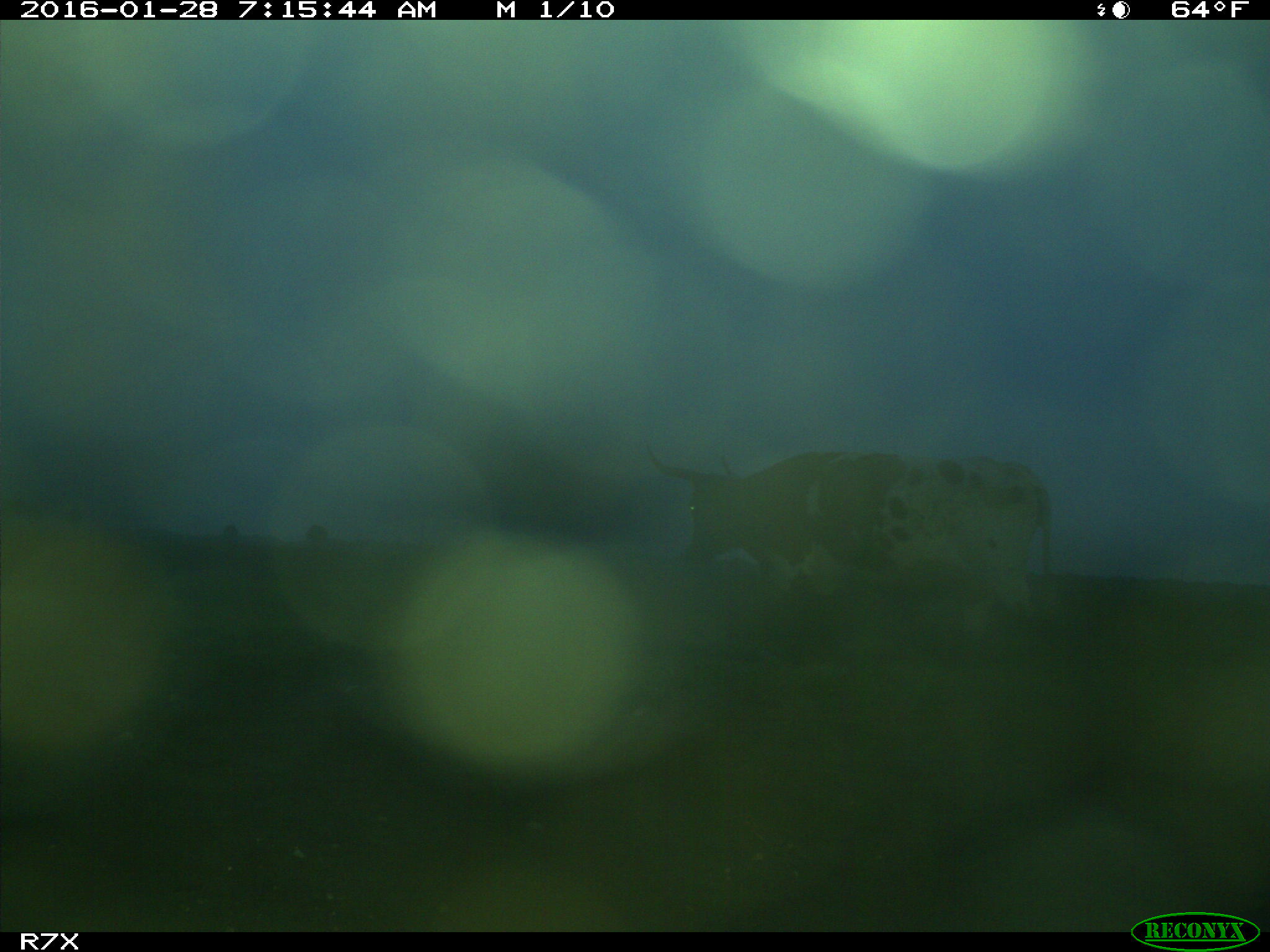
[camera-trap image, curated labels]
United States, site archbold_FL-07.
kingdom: Animalia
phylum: Chordata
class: Mammalia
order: Artiodactyla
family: Bovidae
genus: Bos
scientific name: Bos taurus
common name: domestic cow